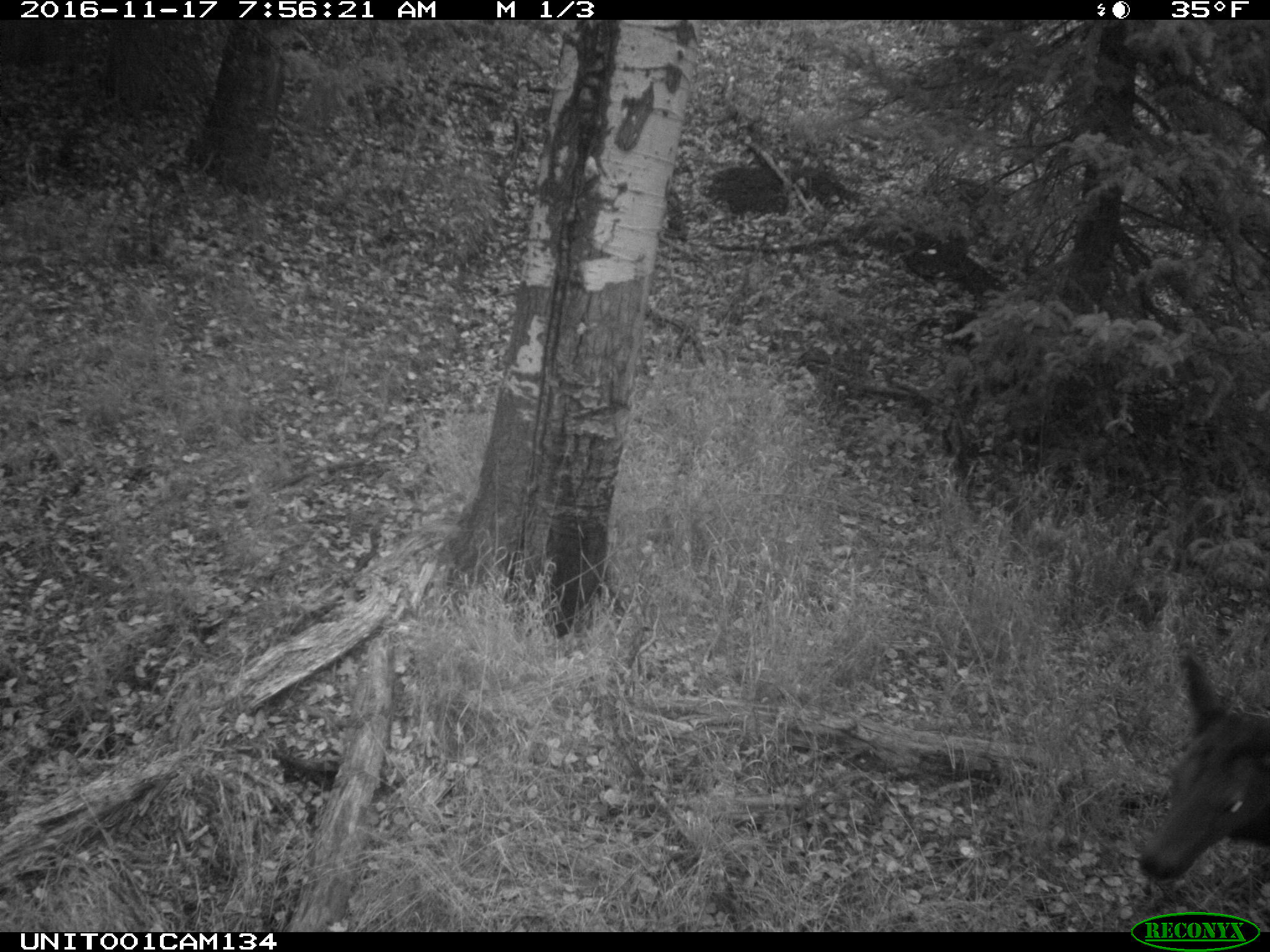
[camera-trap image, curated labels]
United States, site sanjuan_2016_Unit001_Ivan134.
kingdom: Animalia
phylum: Chordata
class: Mammalia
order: Artiodactyla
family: Cervidae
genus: Cervus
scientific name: Cervus elaphus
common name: red deer